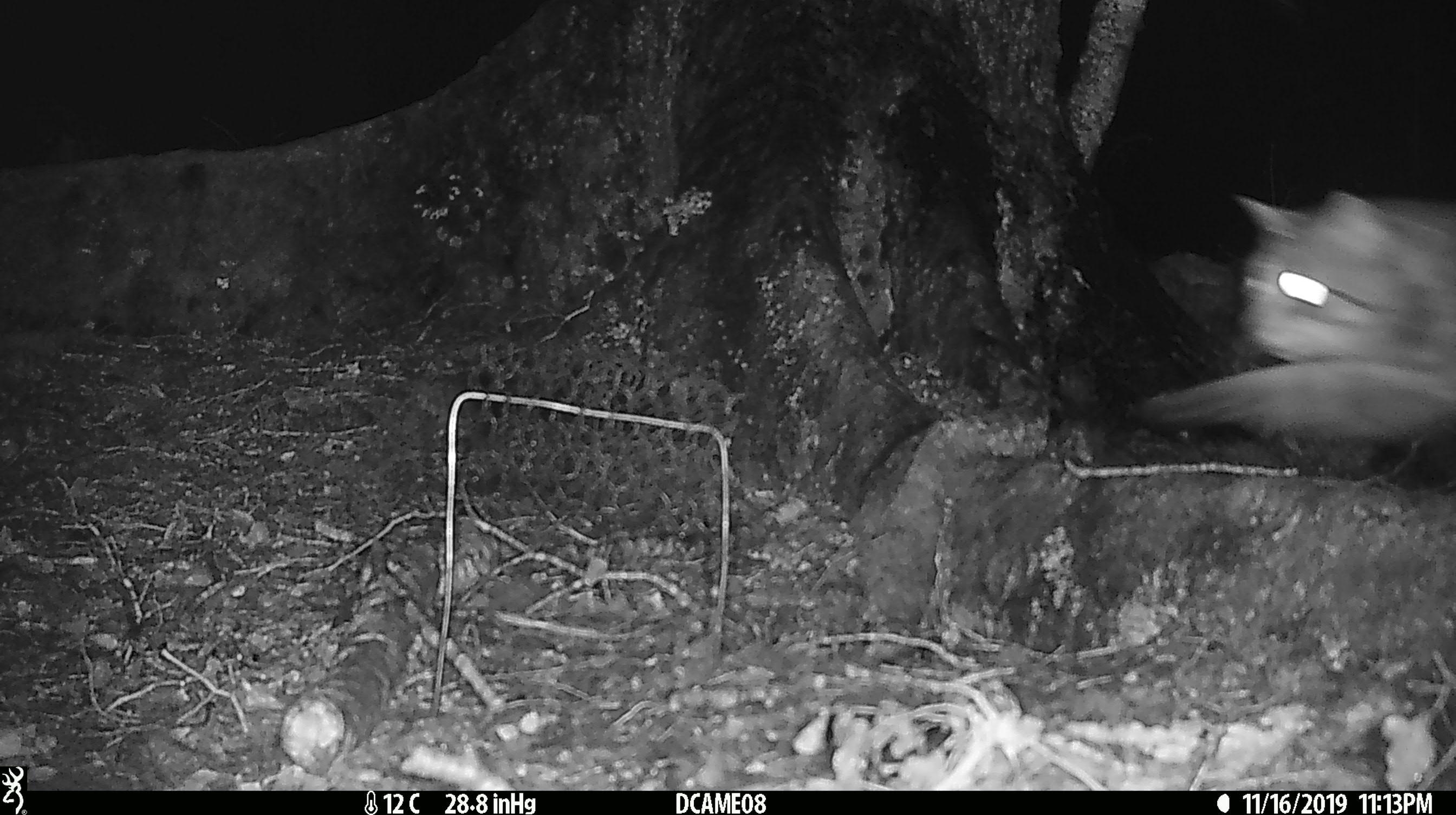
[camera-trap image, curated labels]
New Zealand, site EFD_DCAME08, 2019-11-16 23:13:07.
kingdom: Animalia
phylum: Chordata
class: Mammalia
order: Carnivora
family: Felidae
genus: Felis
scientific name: Felis catus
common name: domestic cat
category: cat